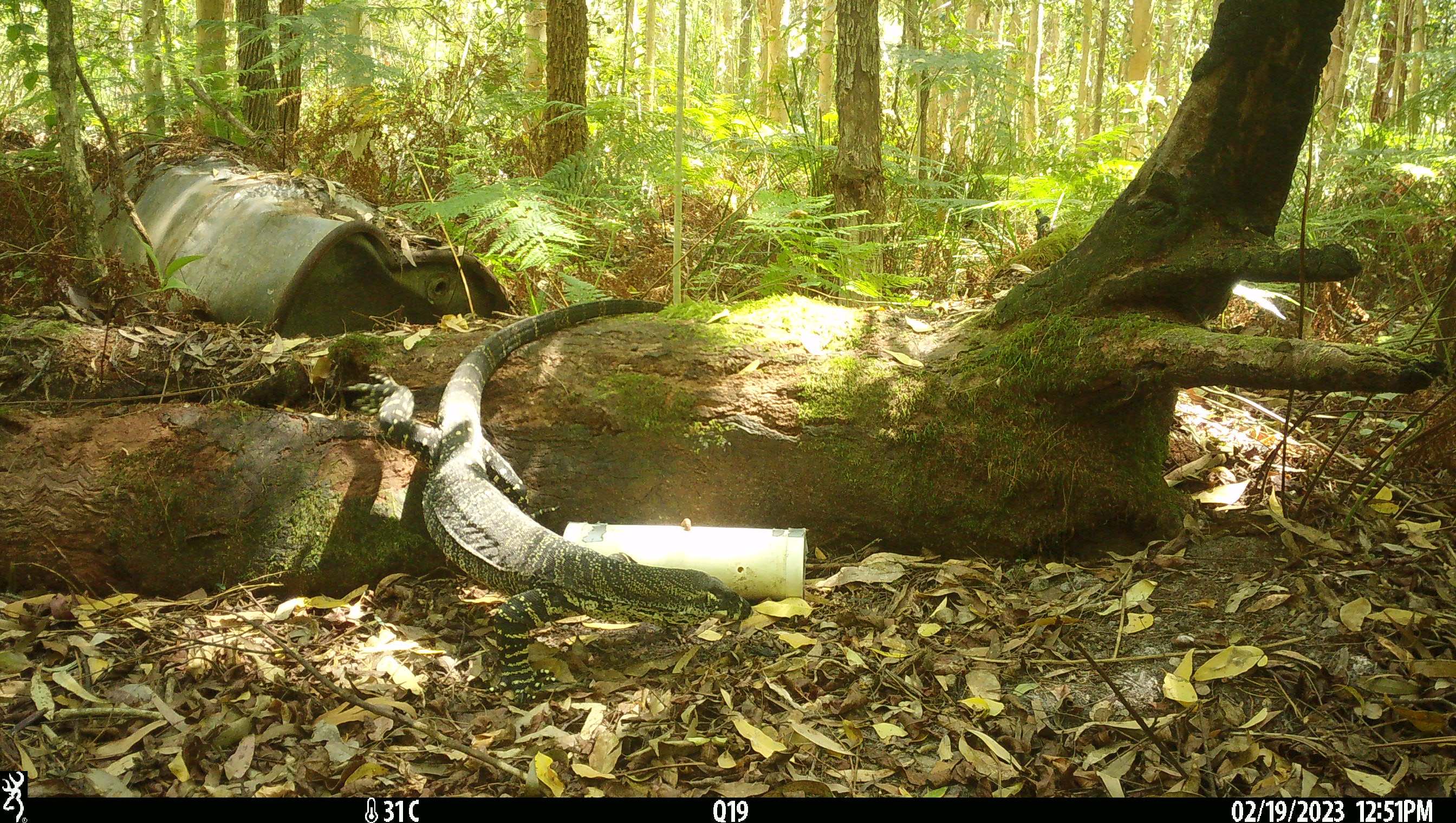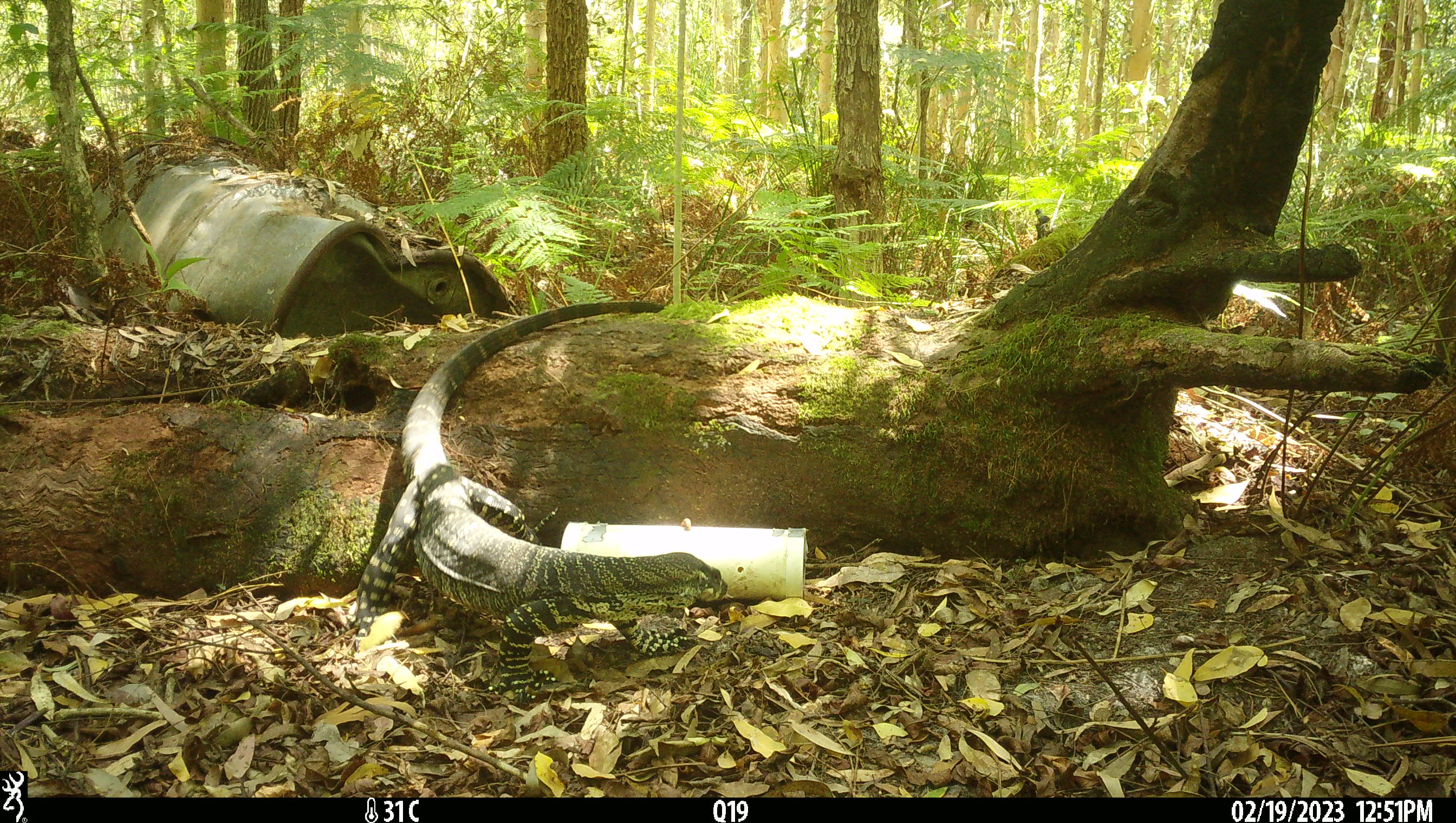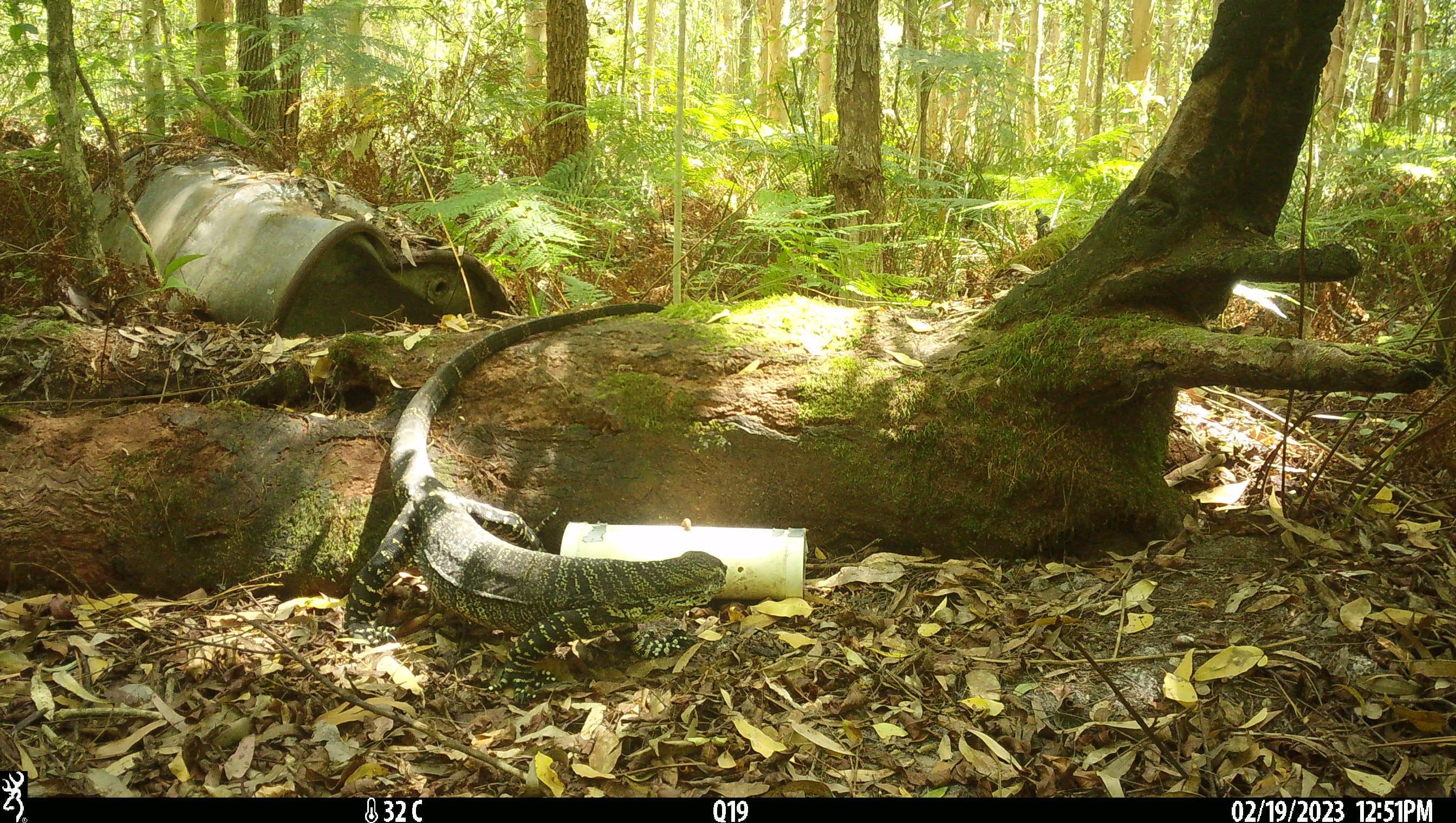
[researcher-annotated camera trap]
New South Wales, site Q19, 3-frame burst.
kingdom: Animalia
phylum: Chordata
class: Reptilia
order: Squamata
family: Varanidae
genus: Varanus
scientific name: Varanus varius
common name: lace monitor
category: goanna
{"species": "goanna (lace monitor) (Varanus varius)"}